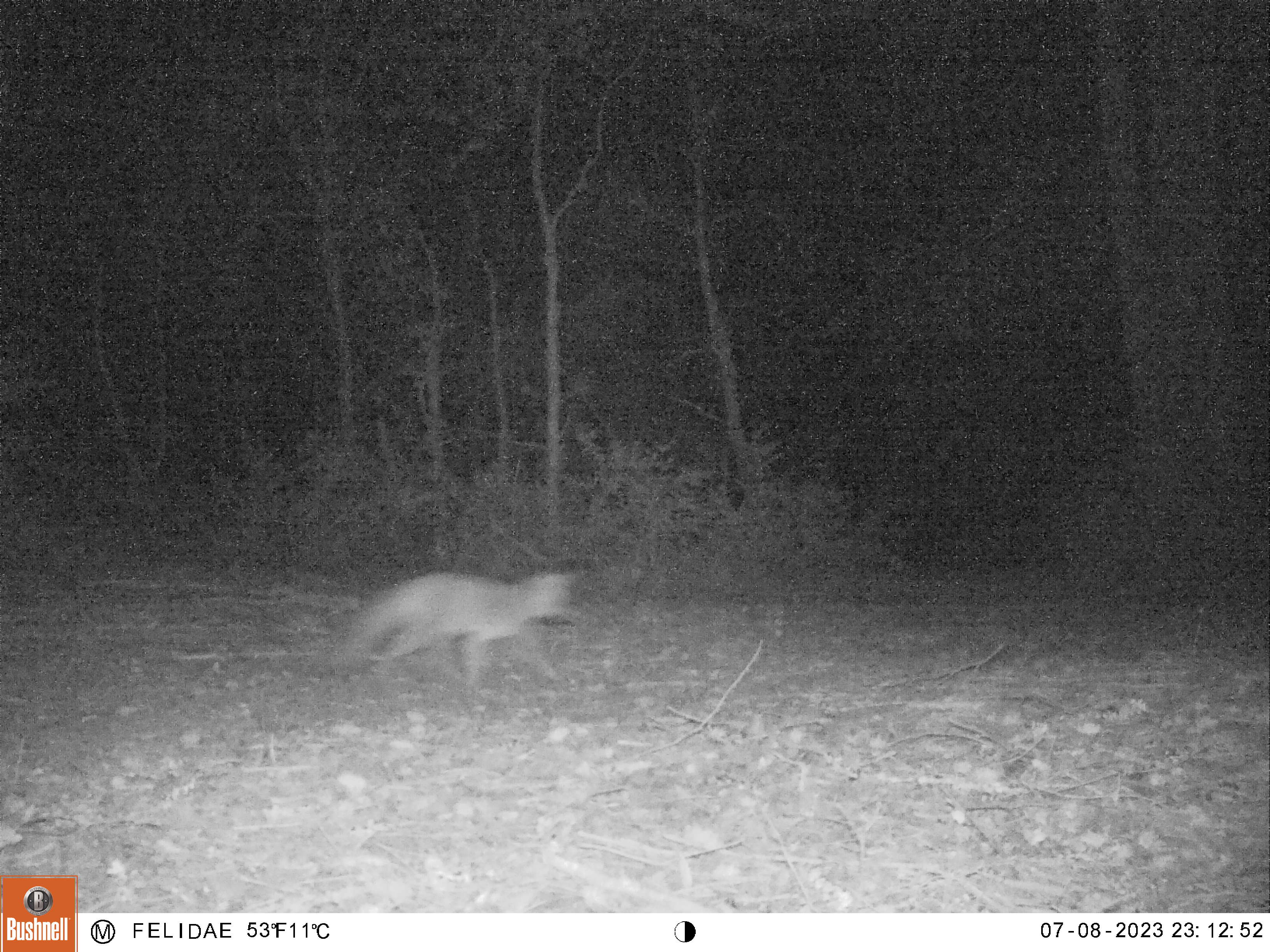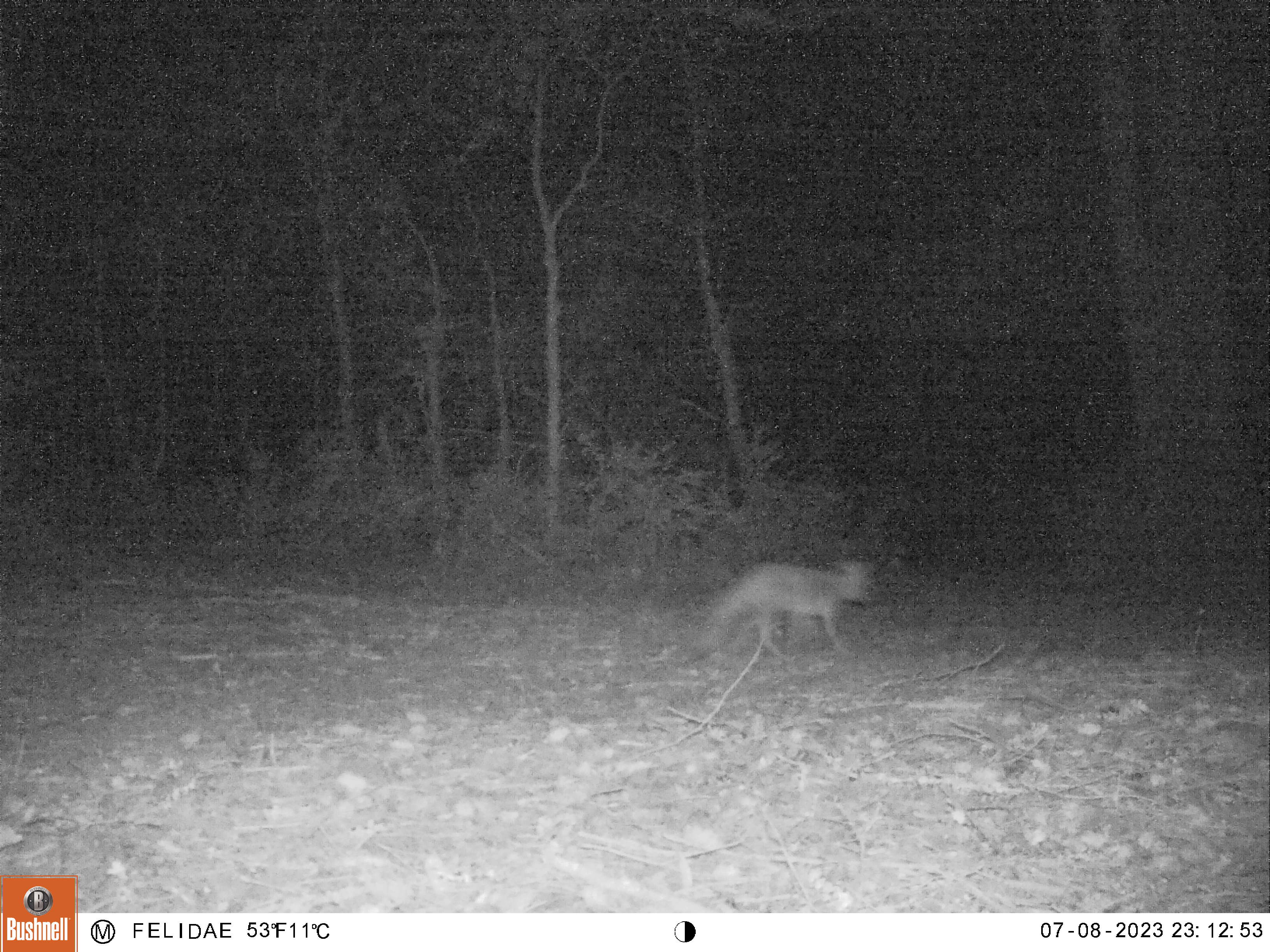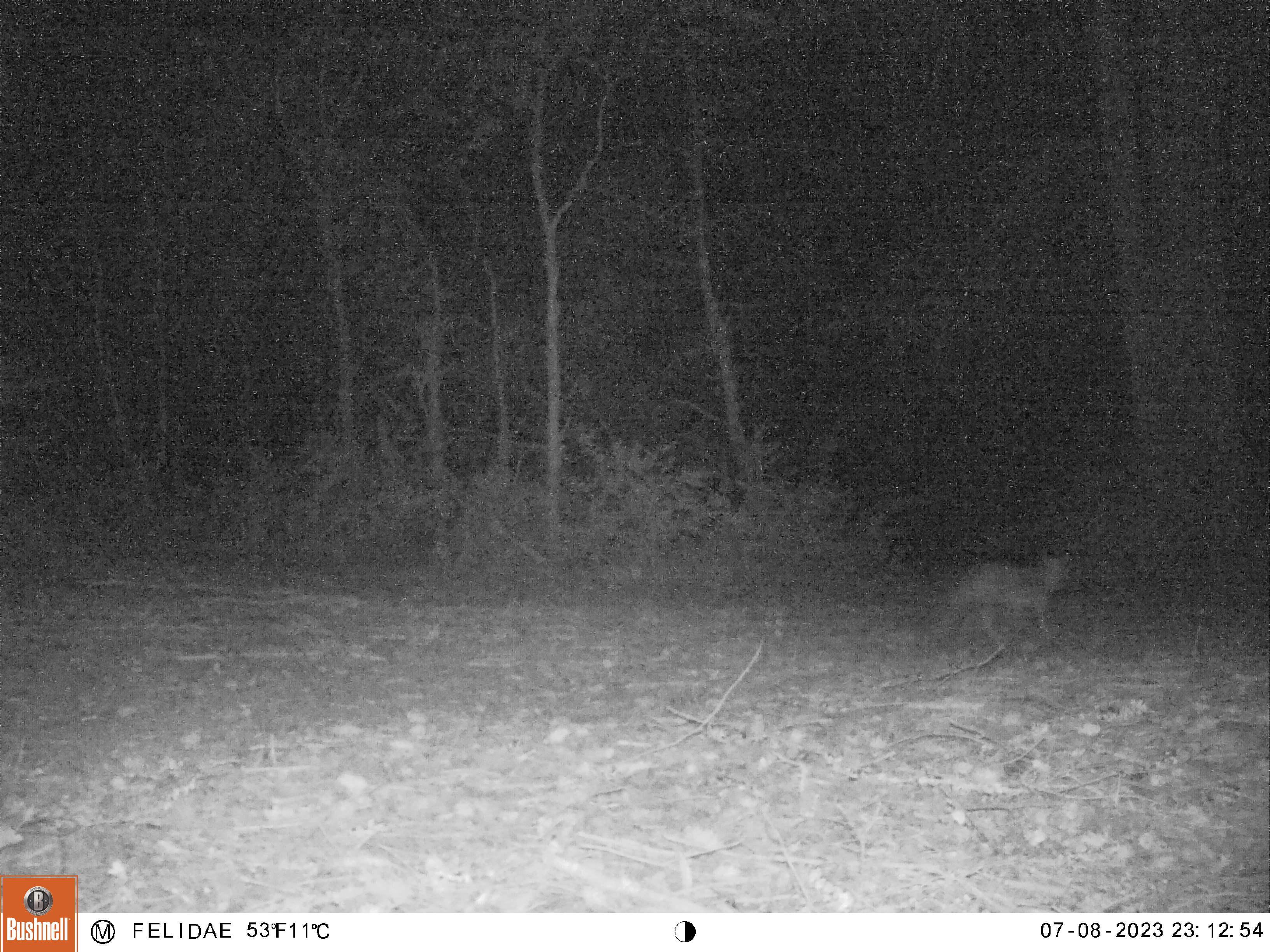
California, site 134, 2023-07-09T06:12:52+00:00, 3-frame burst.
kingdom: Animalia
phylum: Chordata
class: Mammalia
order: Carnivora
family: Canidae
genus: Urocyon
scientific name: Urocyon cinereoargenteus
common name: gray fox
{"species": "gray fox (Urocyon cinereoargenteus)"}